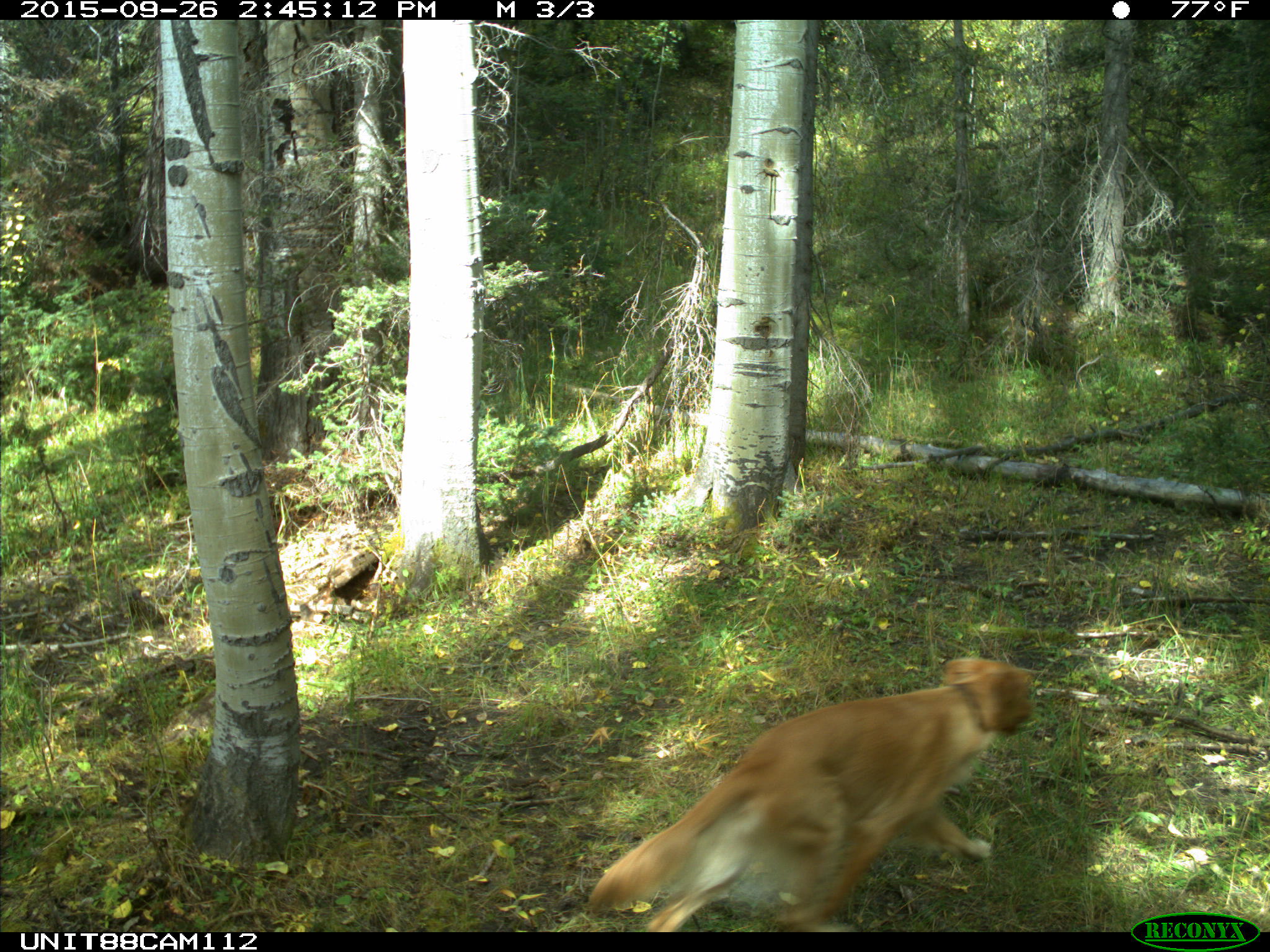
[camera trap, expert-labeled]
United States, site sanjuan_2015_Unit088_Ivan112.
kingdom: Animalia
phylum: Chordata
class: Mammalia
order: Carnivora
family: Canidae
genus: Canis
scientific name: Canis familiaris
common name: domestic dog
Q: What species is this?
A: Canis familiaris (domestic dog).